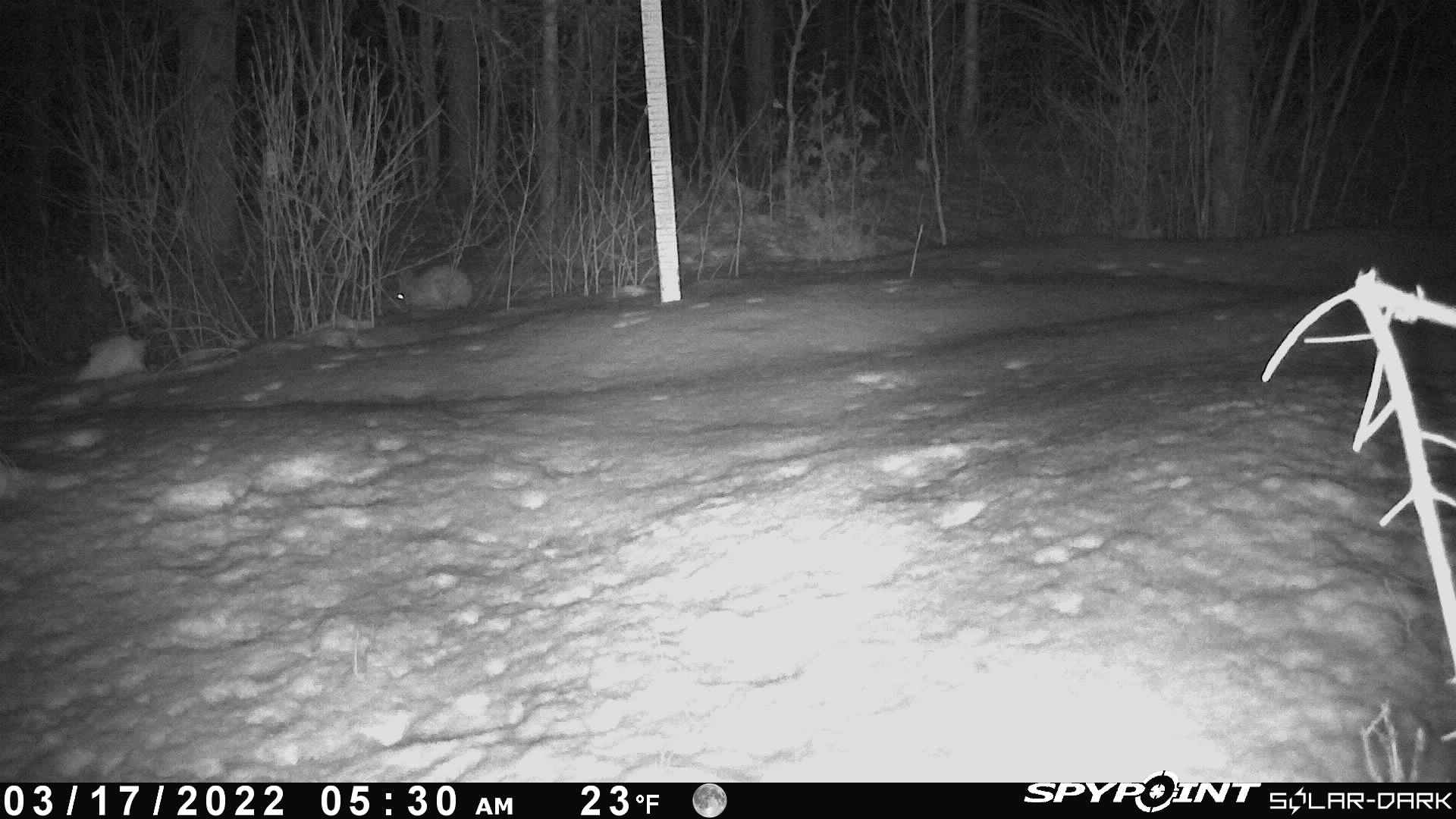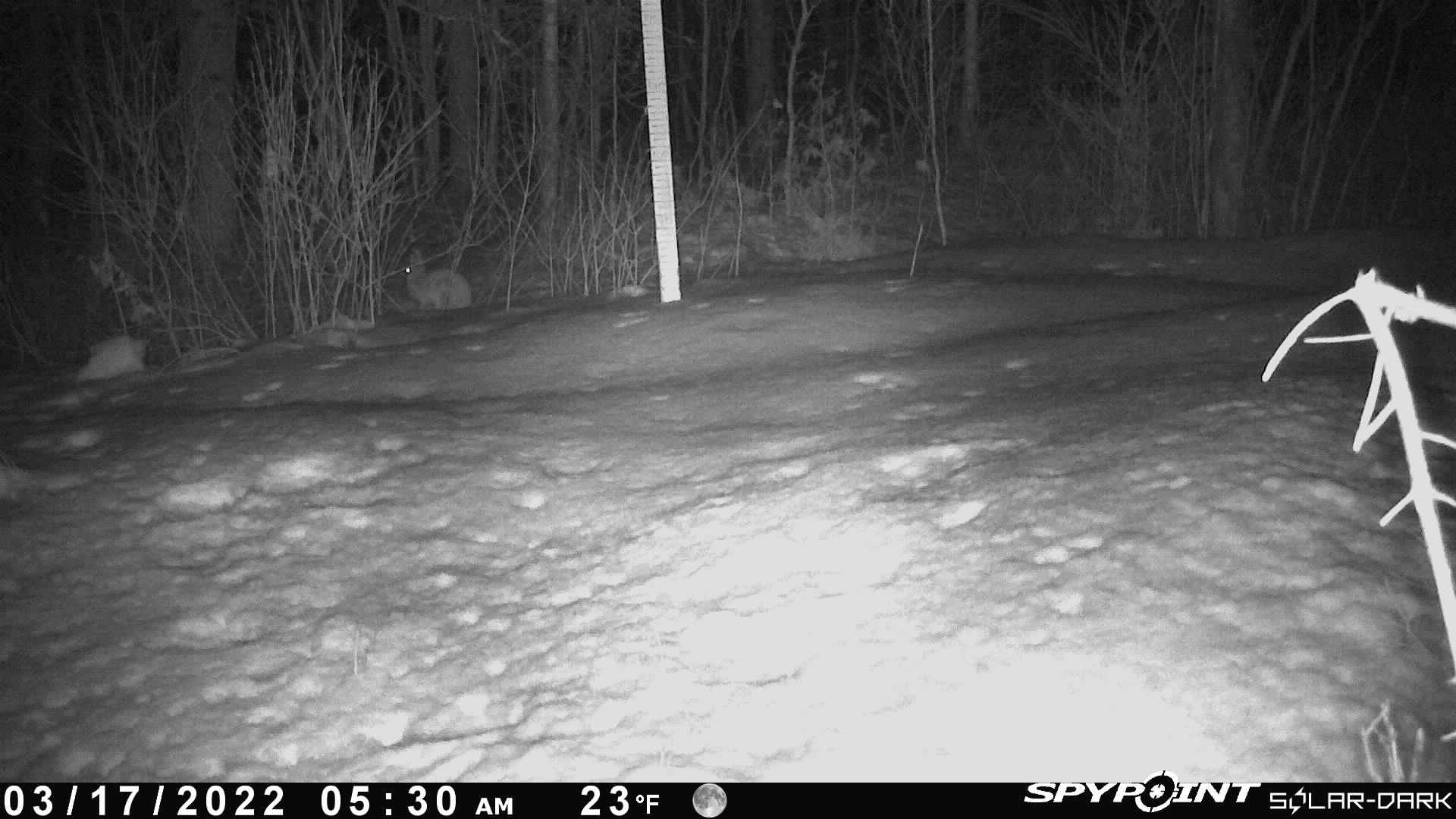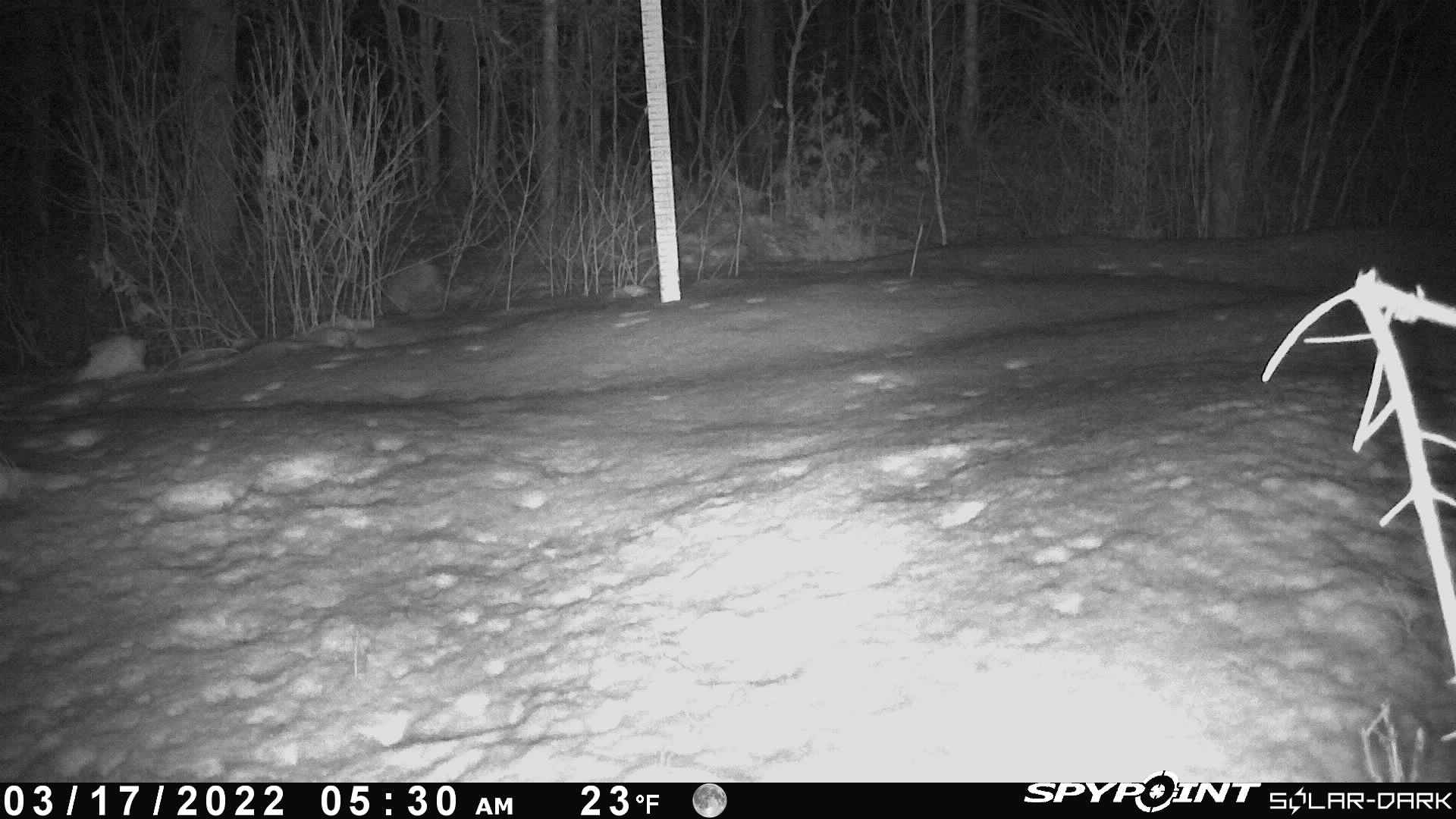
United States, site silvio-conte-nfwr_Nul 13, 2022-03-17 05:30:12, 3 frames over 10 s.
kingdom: Animalia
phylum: Chordata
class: Mammalia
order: Lagomorpha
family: Leporidae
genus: Lepus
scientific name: Lepus americanus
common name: snowshoe hare